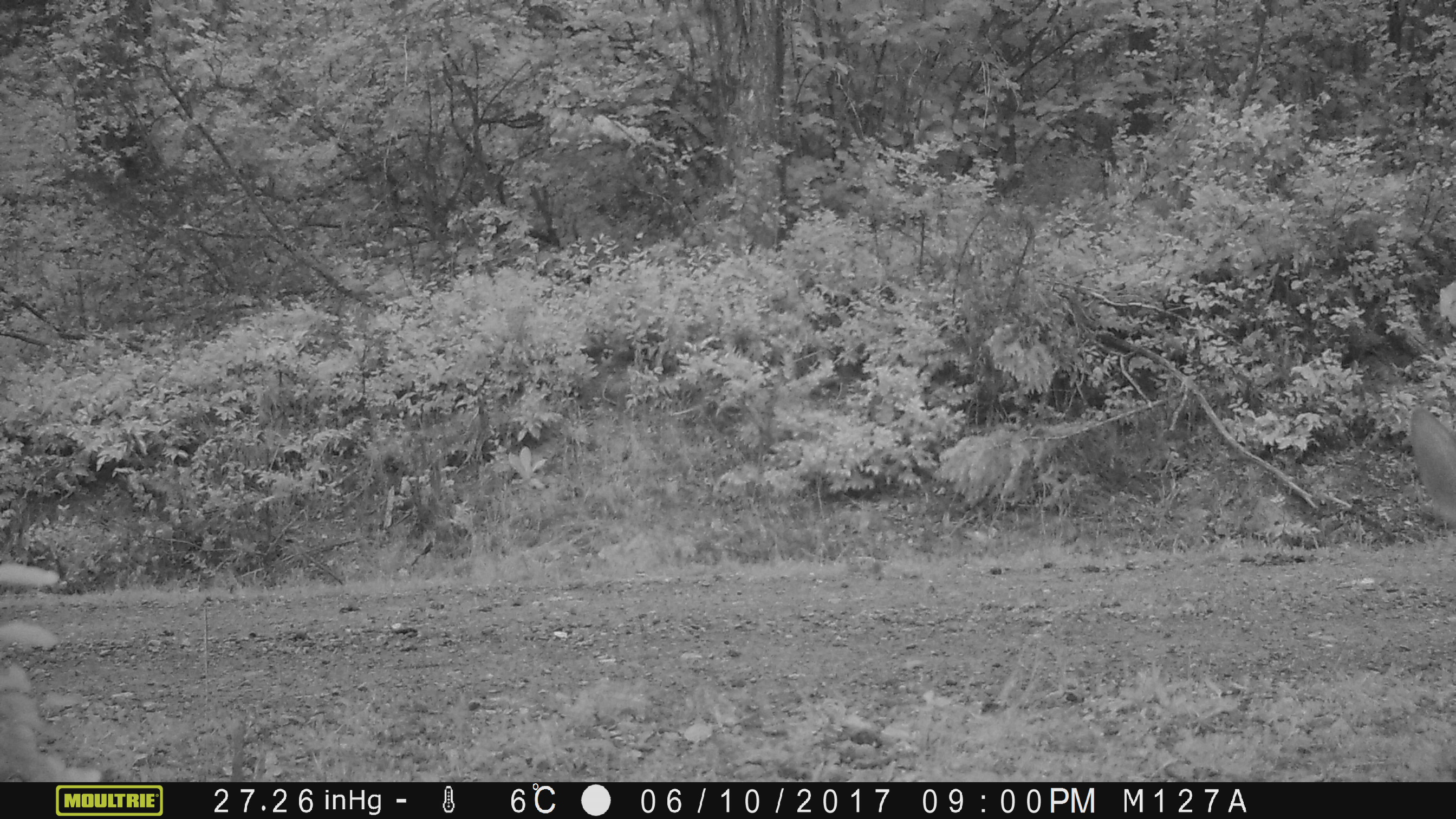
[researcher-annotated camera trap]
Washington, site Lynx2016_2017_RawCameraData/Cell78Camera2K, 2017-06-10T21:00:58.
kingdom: Animalia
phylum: Chordata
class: Mammalia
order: Artiodactyla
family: Cervidae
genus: Odocoileus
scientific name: Odocoileus virginianus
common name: white-tailed deer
Odocoileus virginianus (white-tailed deer). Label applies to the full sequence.